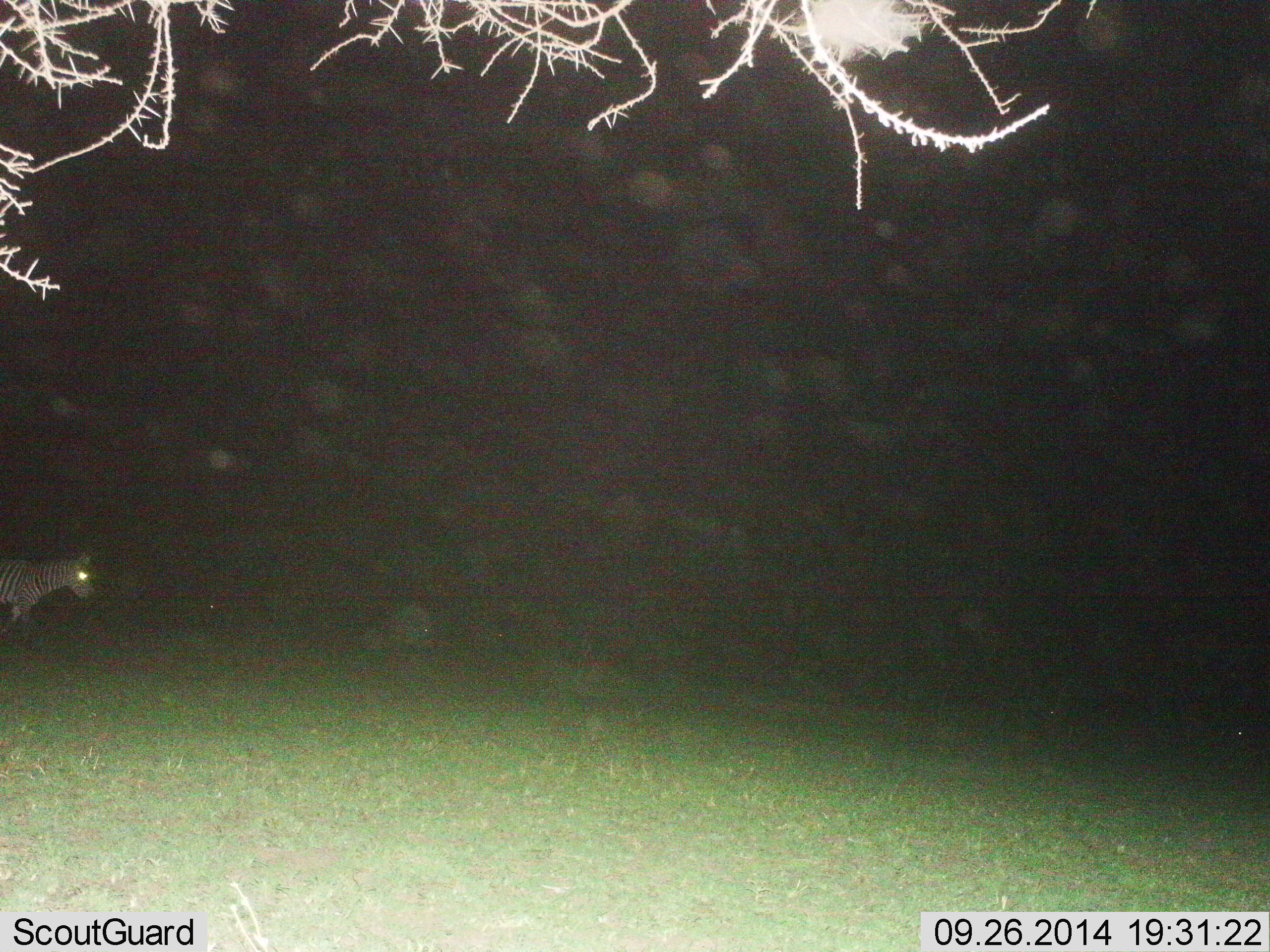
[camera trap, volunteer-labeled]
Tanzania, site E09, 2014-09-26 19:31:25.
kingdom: Animalia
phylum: Chordata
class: Mammalia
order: Perissodactyla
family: Equidae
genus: Equus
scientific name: Equus quagga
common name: plains zebra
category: zebra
Zebra (plains zebra) (Equus quagga), count 1. Behavior (volunteer vote fractions): standing 80%, resting 0%, moving 20%, interacting 0%. Young present (vote fraction): 0%. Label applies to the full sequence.